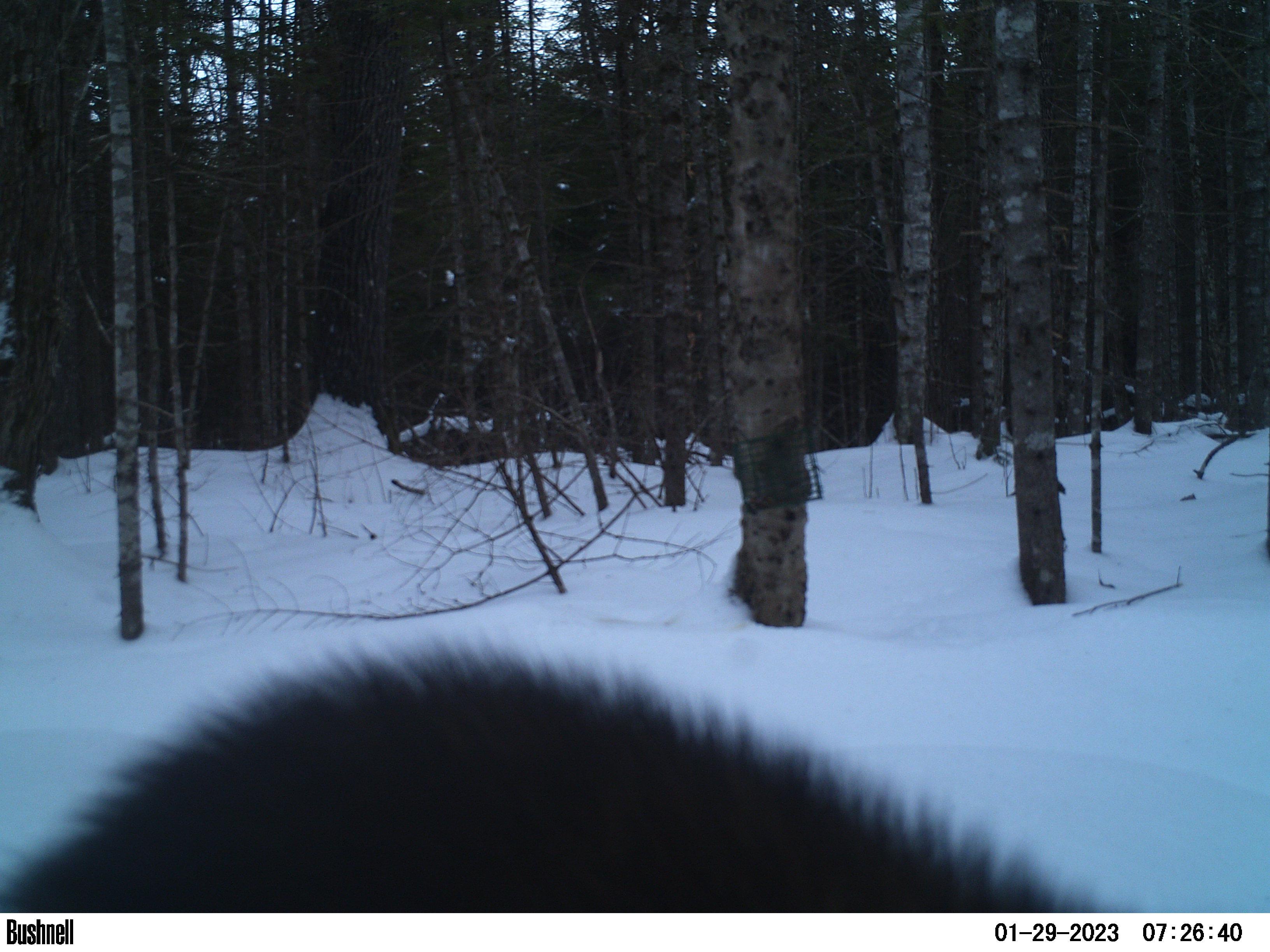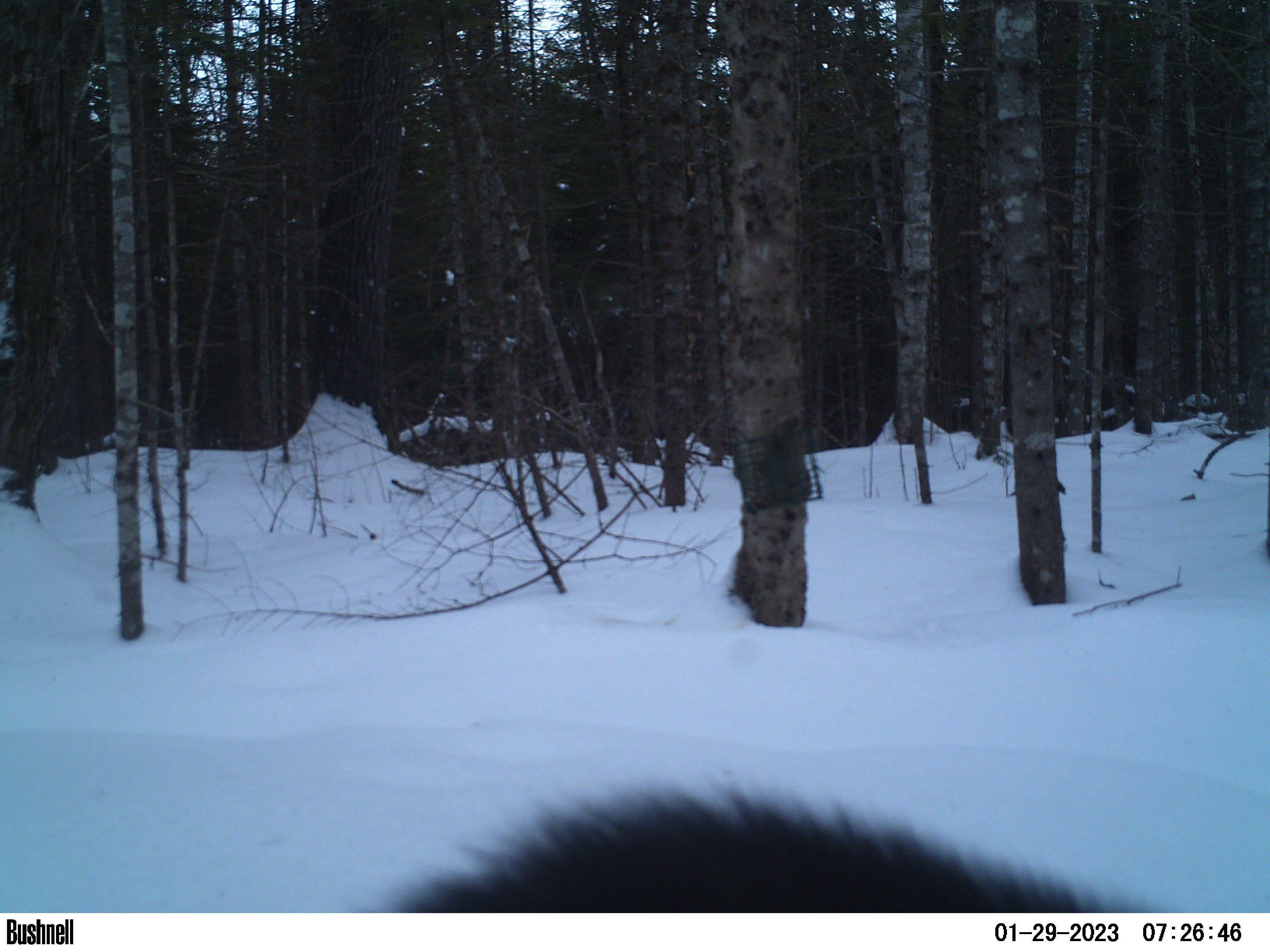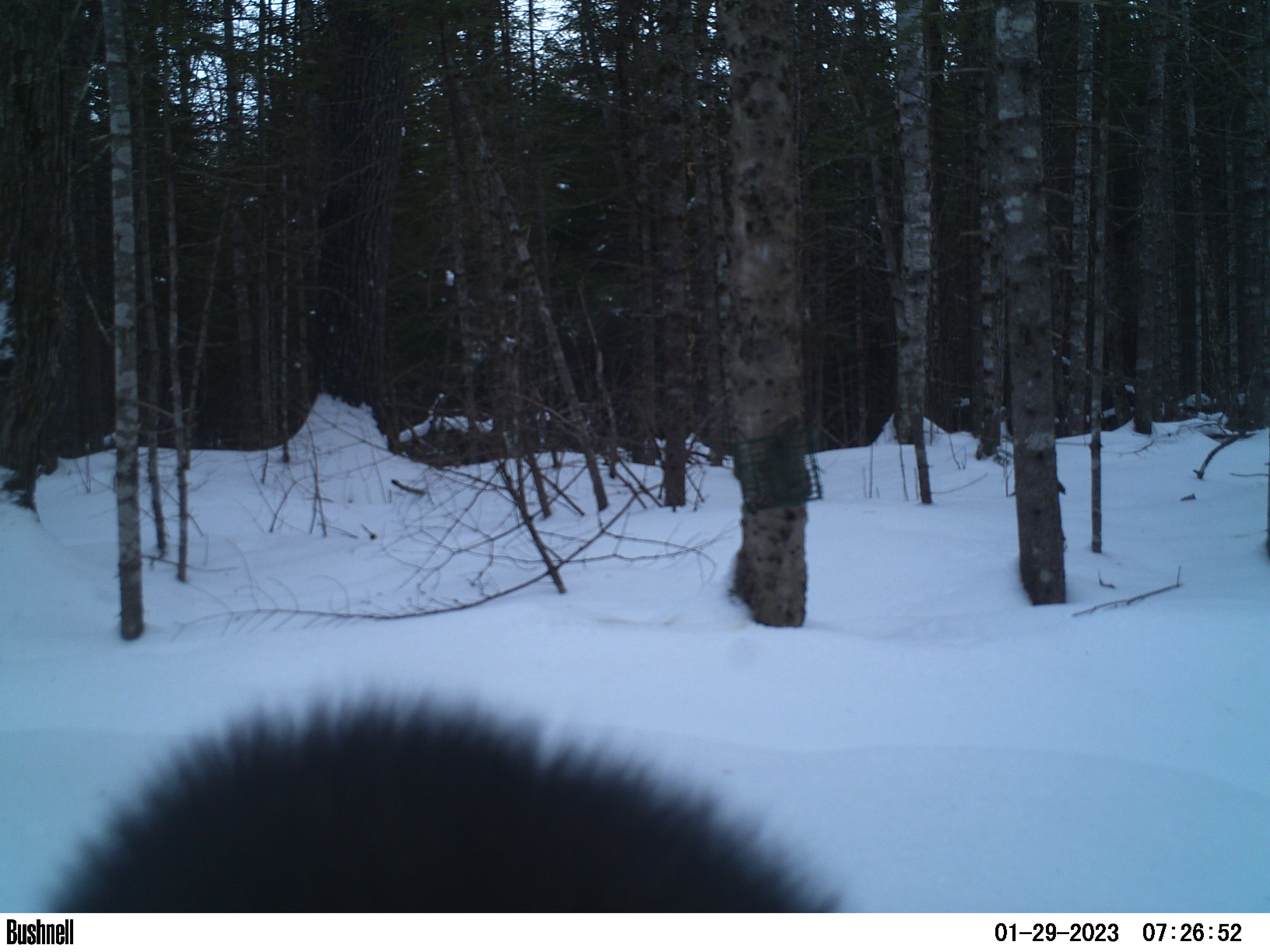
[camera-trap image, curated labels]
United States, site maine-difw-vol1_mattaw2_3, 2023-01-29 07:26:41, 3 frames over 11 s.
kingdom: Animalia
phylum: Chordata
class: Mammalia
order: Carnivora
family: Mustelidae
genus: Pekania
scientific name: Pekania pennanti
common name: fisher